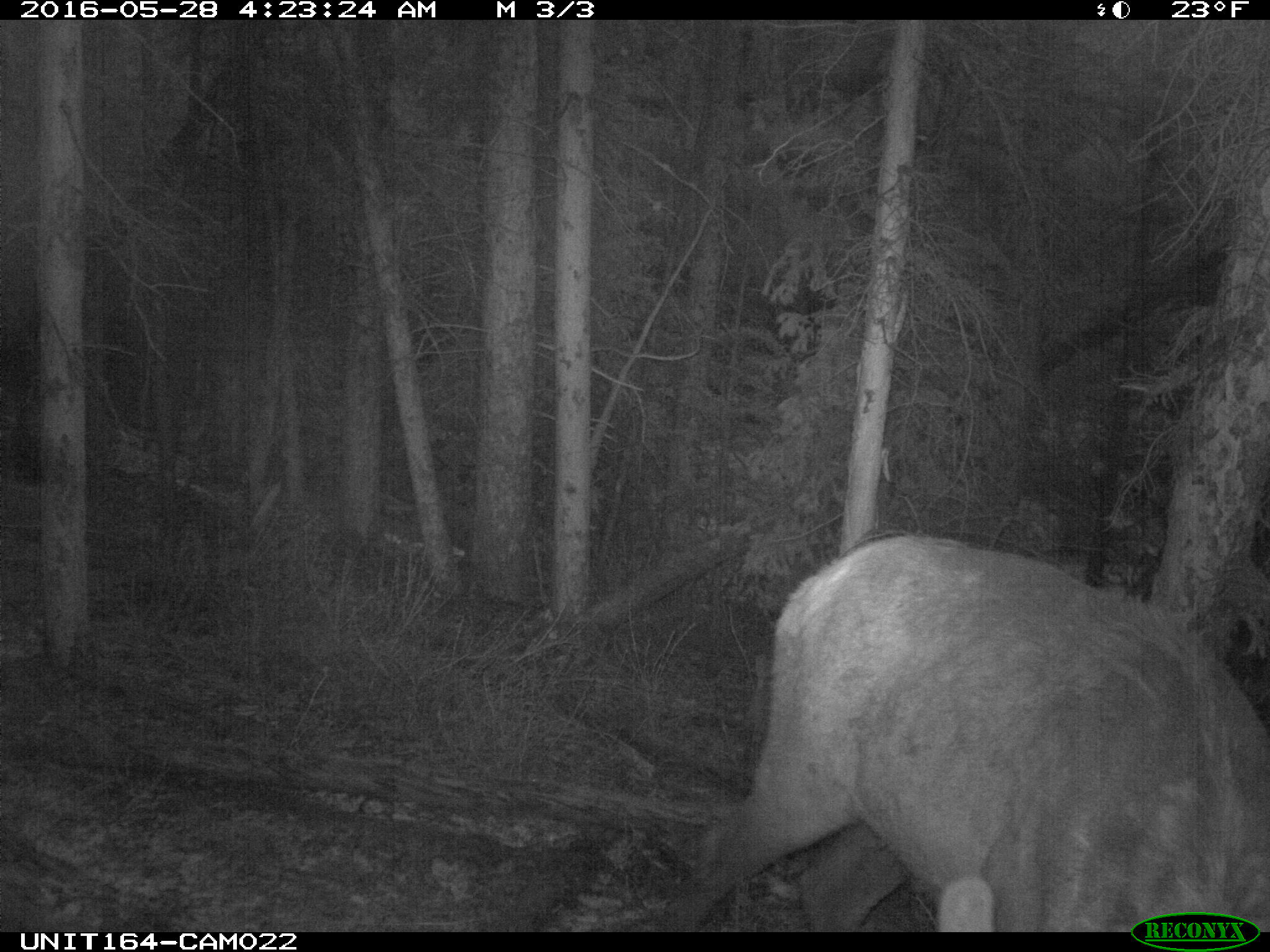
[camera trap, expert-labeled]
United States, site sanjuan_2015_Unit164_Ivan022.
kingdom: Animalia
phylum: Chordata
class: Mammalia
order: Artiodactyla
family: Cervidae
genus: Cervus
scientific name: Cervus elaphus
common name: red deer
Cervus elaphus (red deer).